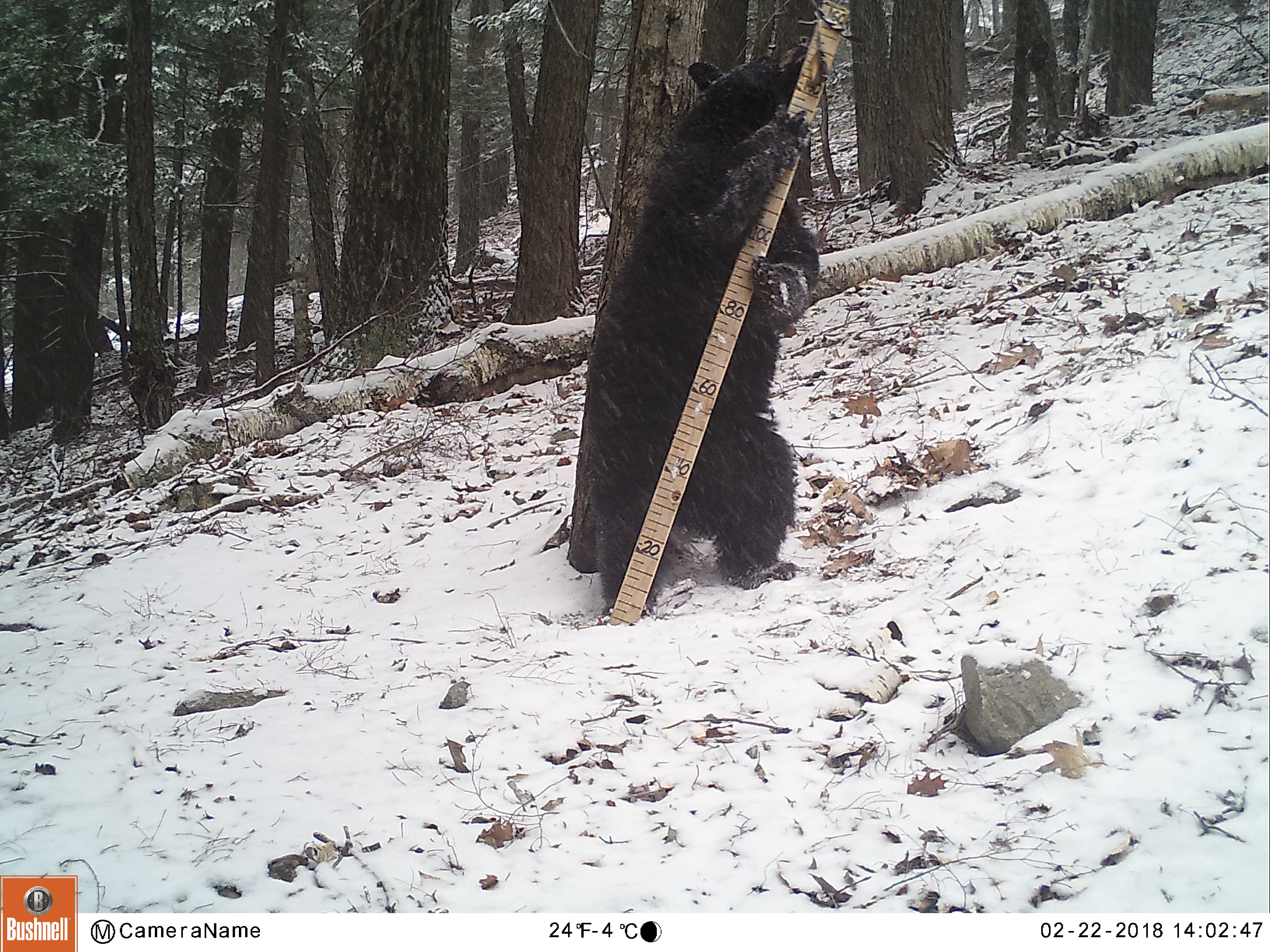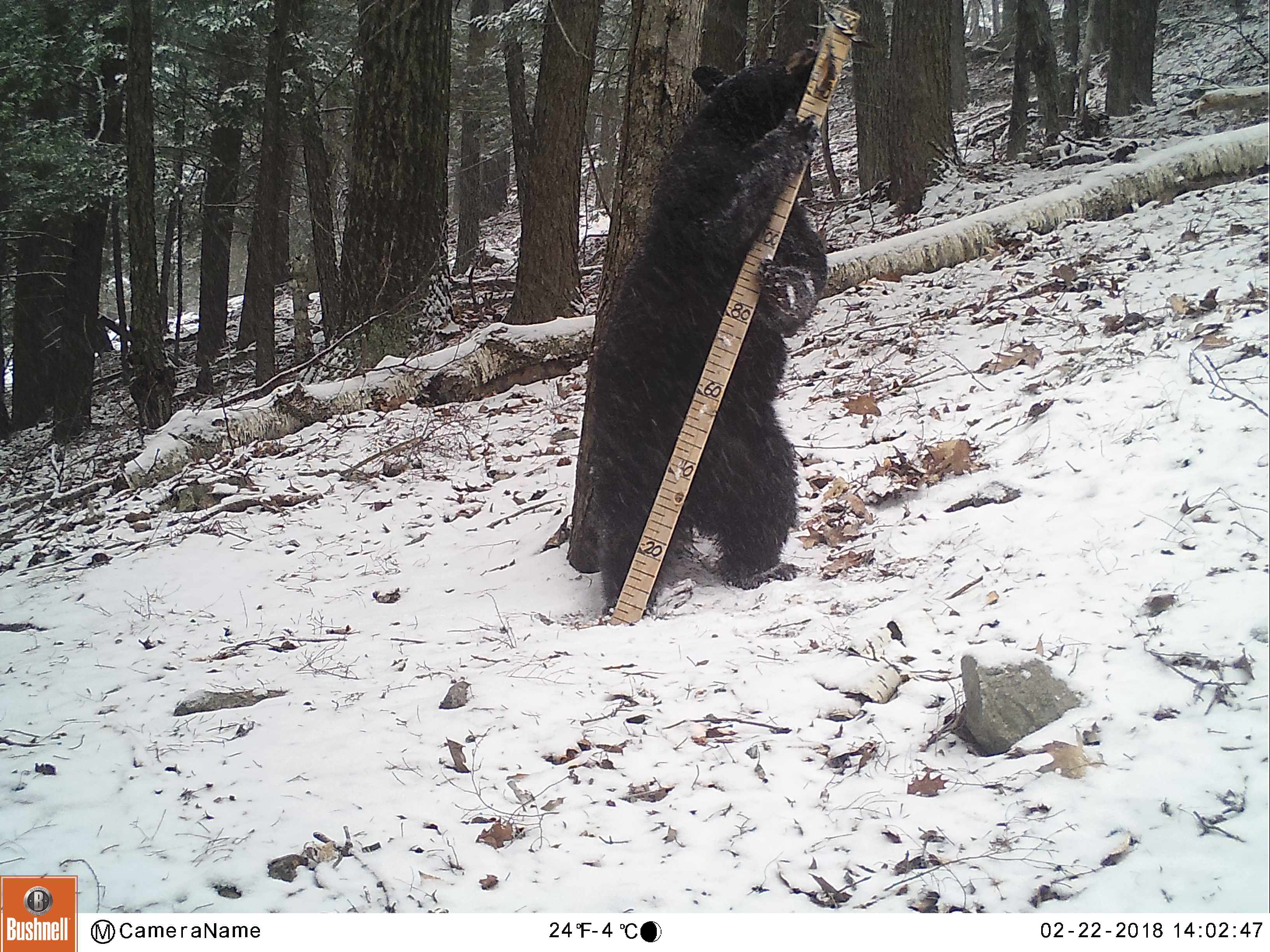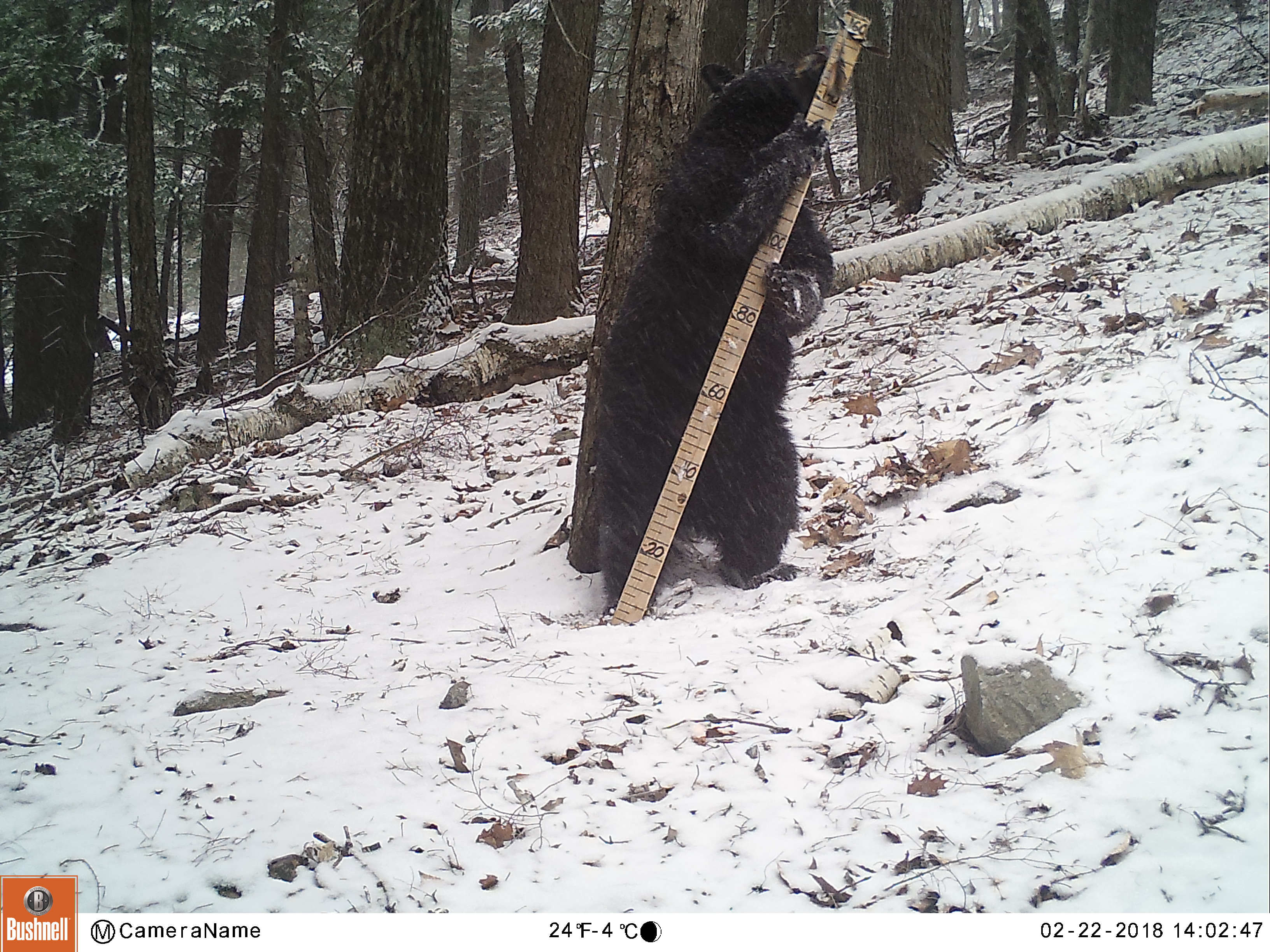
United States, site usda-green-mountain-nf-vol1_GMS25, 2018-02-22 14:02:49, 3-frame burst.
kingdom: Animalia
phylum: Chordata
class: Mammalia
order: Carnivora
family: Ursidae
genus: Ursus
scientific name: Ursus americanus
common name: black bear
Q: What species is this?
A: Black bear (Ursus americanus).